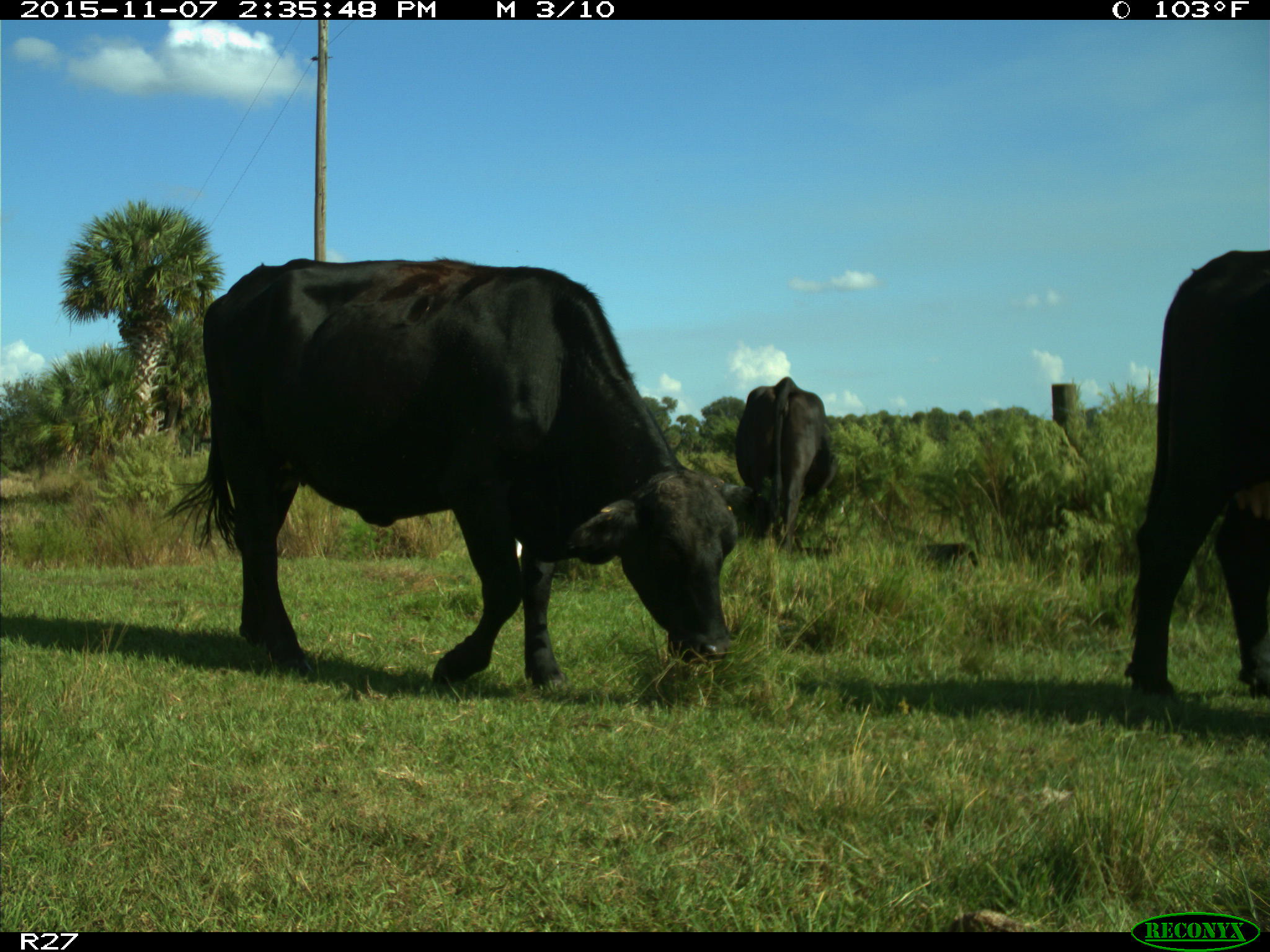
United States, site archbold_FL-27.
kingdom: Animalia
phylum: Chordata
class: Mammalia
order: Artiodactyla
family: Bovidae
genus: Bos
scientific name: Bos taurus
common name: domestic cow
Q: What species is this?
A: Bos taurus (domestic cow).